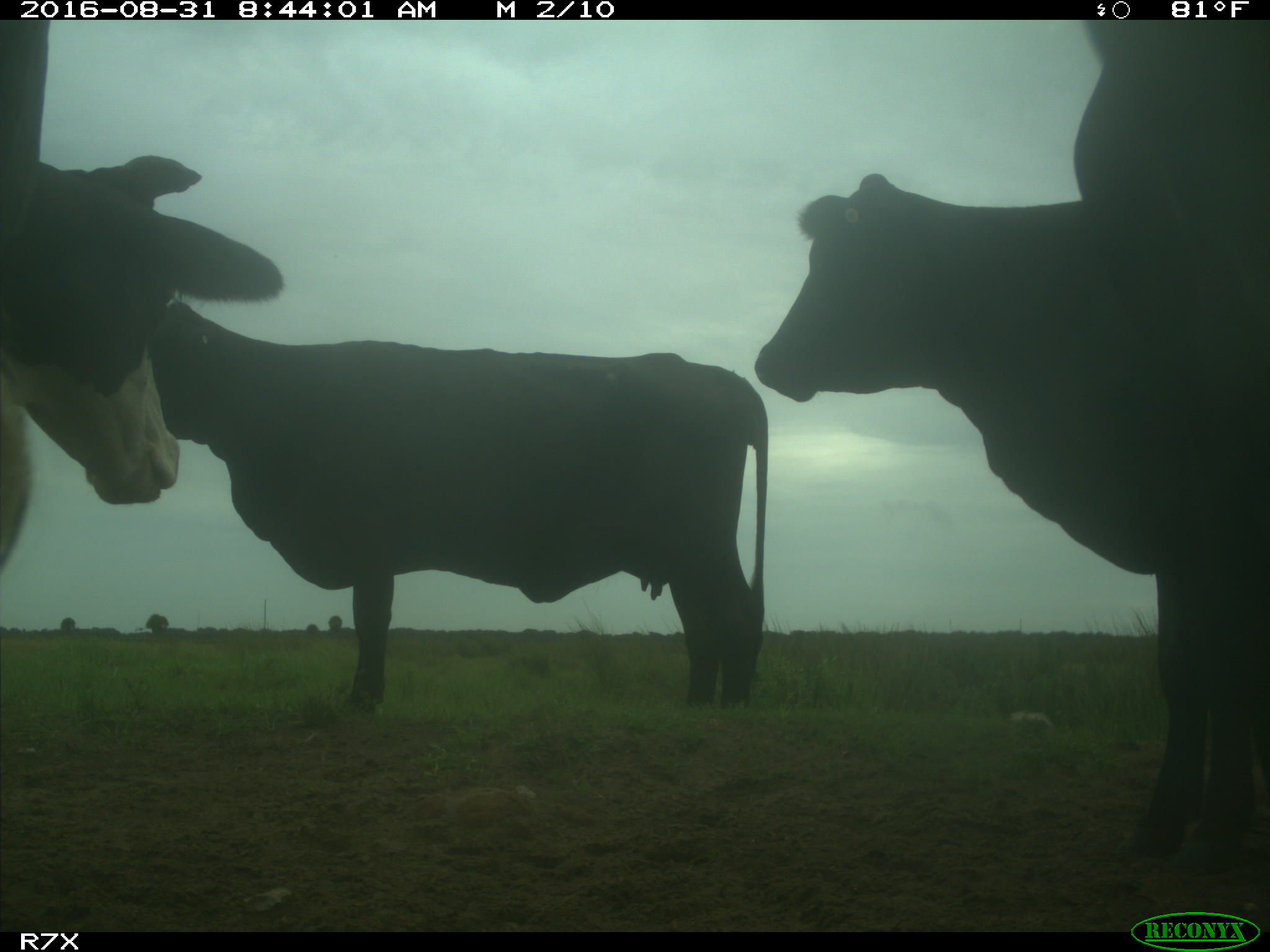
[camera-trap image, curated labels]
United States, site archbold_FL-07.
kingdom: Animalia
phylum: Chordata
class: Mammalia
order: Artiodactyla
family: Bovidae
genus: Bos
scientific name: Bos taurus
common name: domestic cow